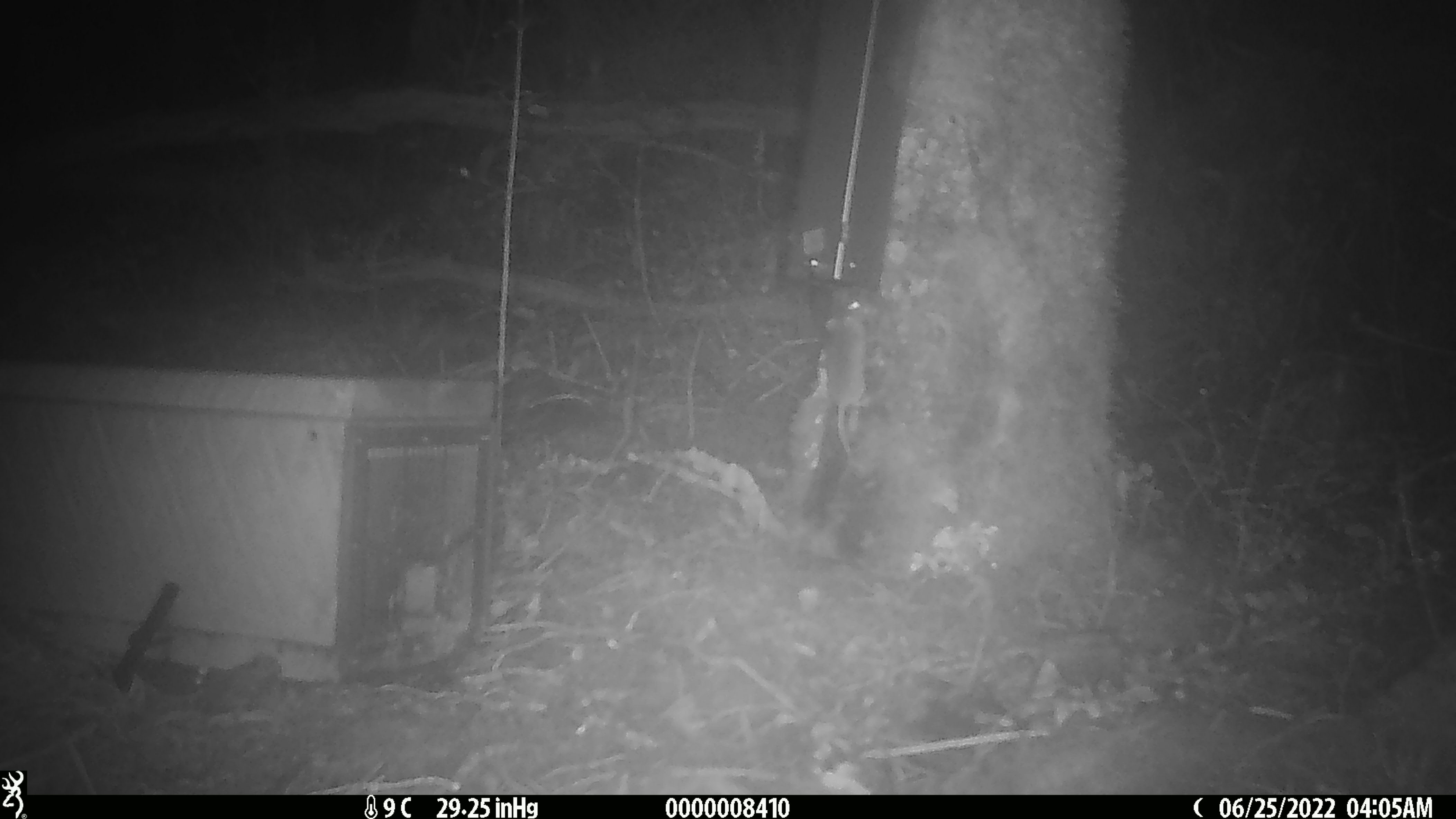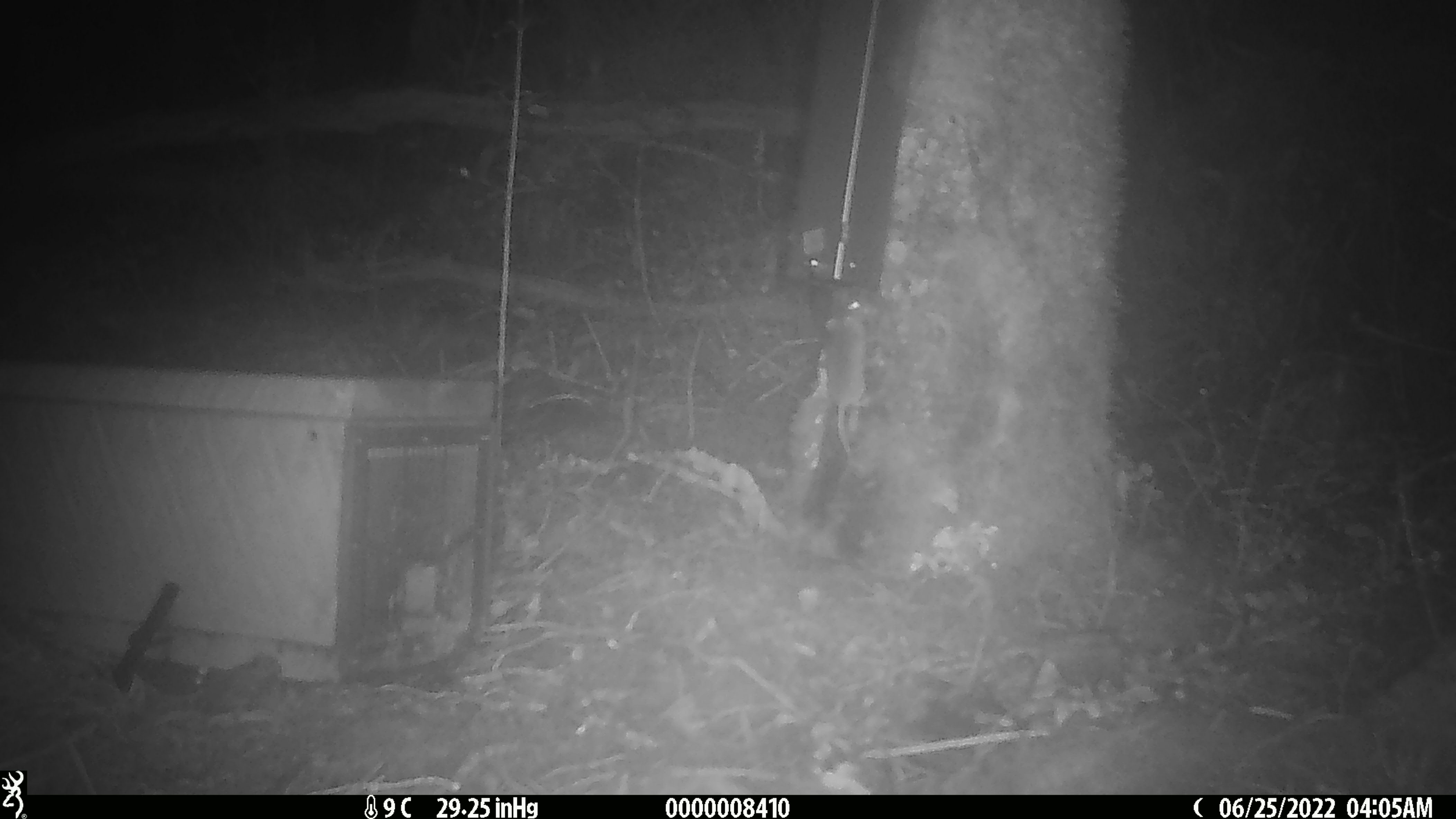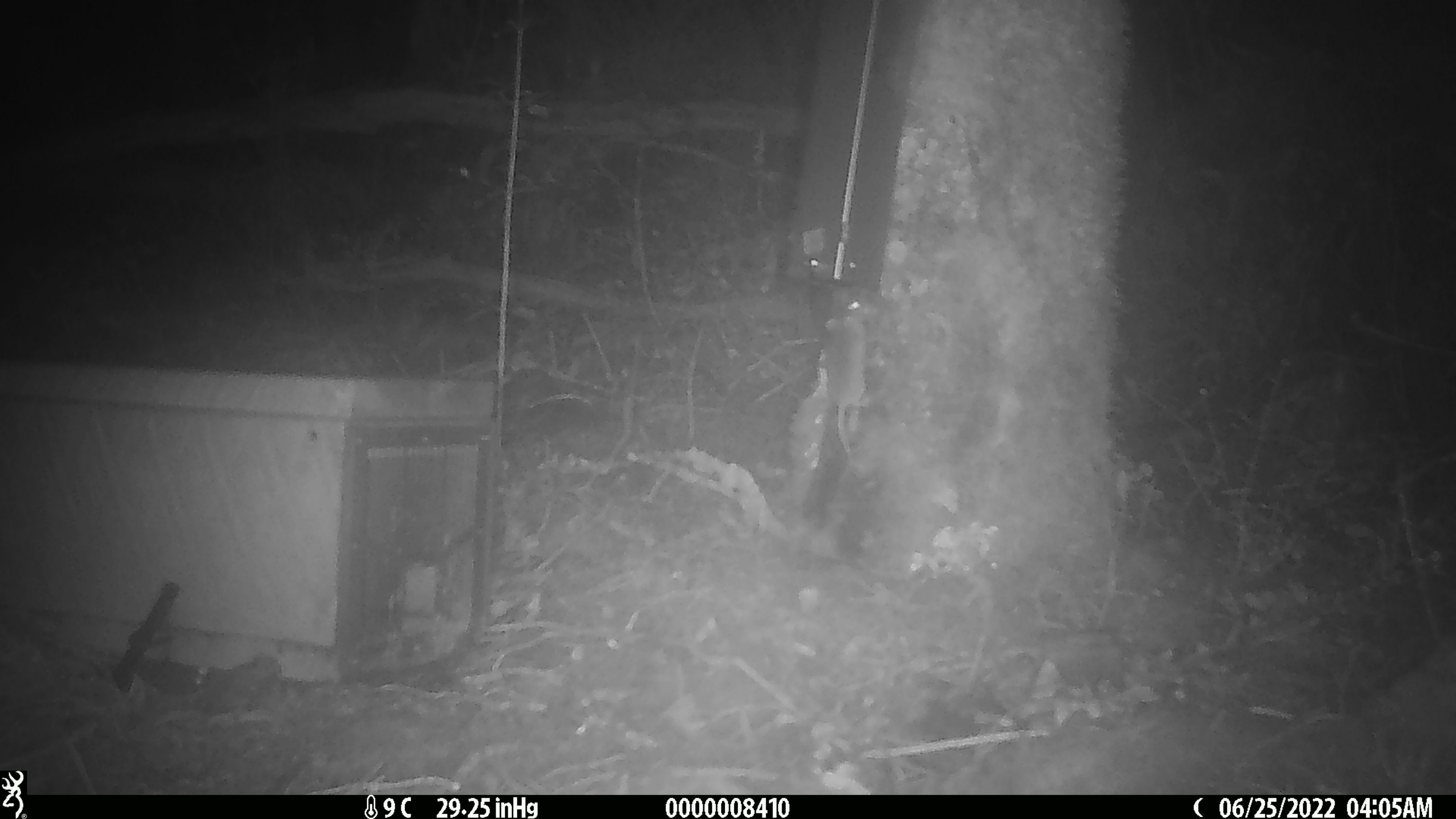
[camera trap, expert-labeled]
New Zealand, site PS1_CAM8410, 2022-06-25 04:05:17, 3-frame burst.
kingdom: Animalia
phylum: Chordata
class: Mammalia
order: Rodentia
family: Muridae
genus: Mus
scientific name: Mus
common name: mouse